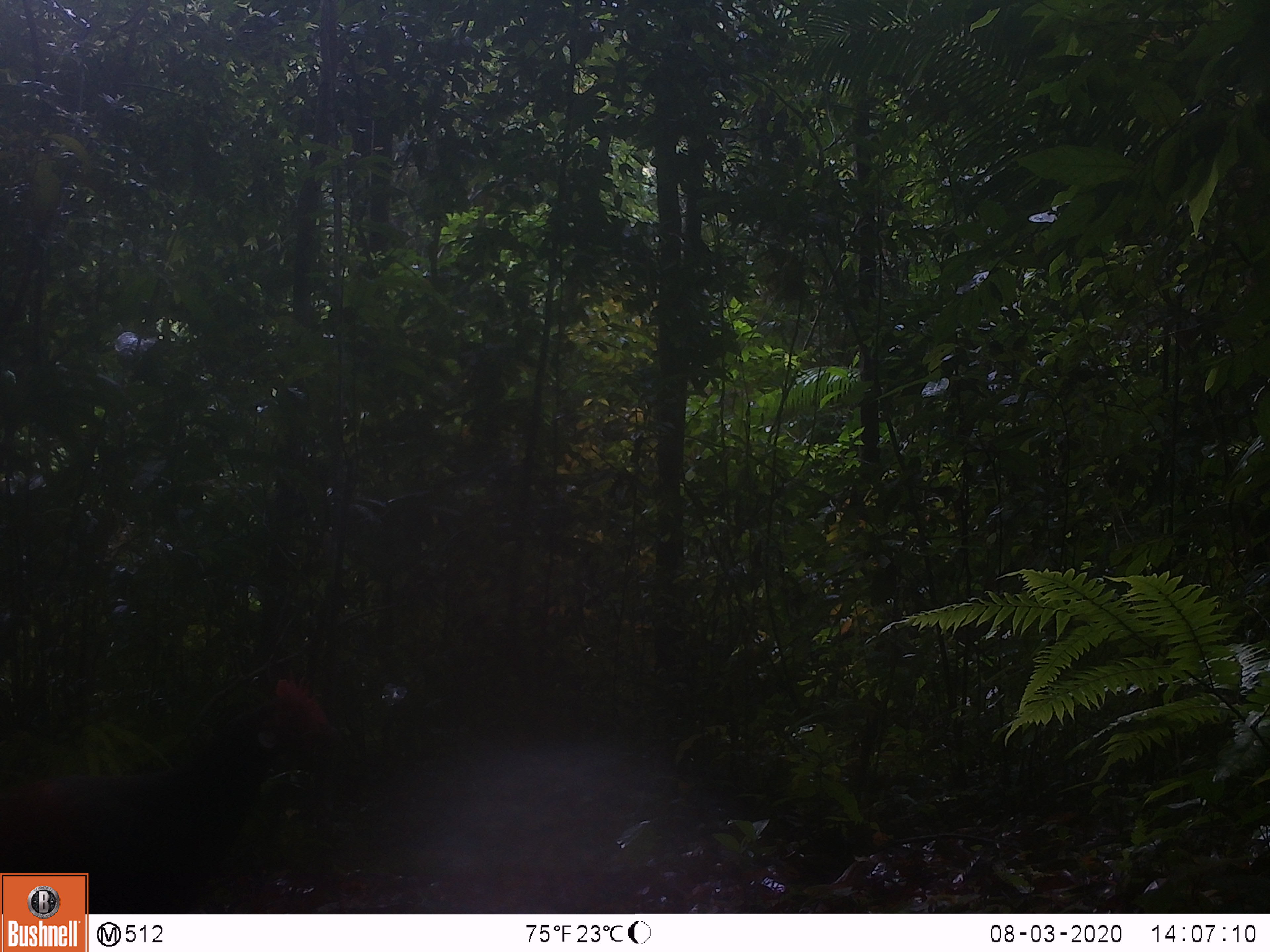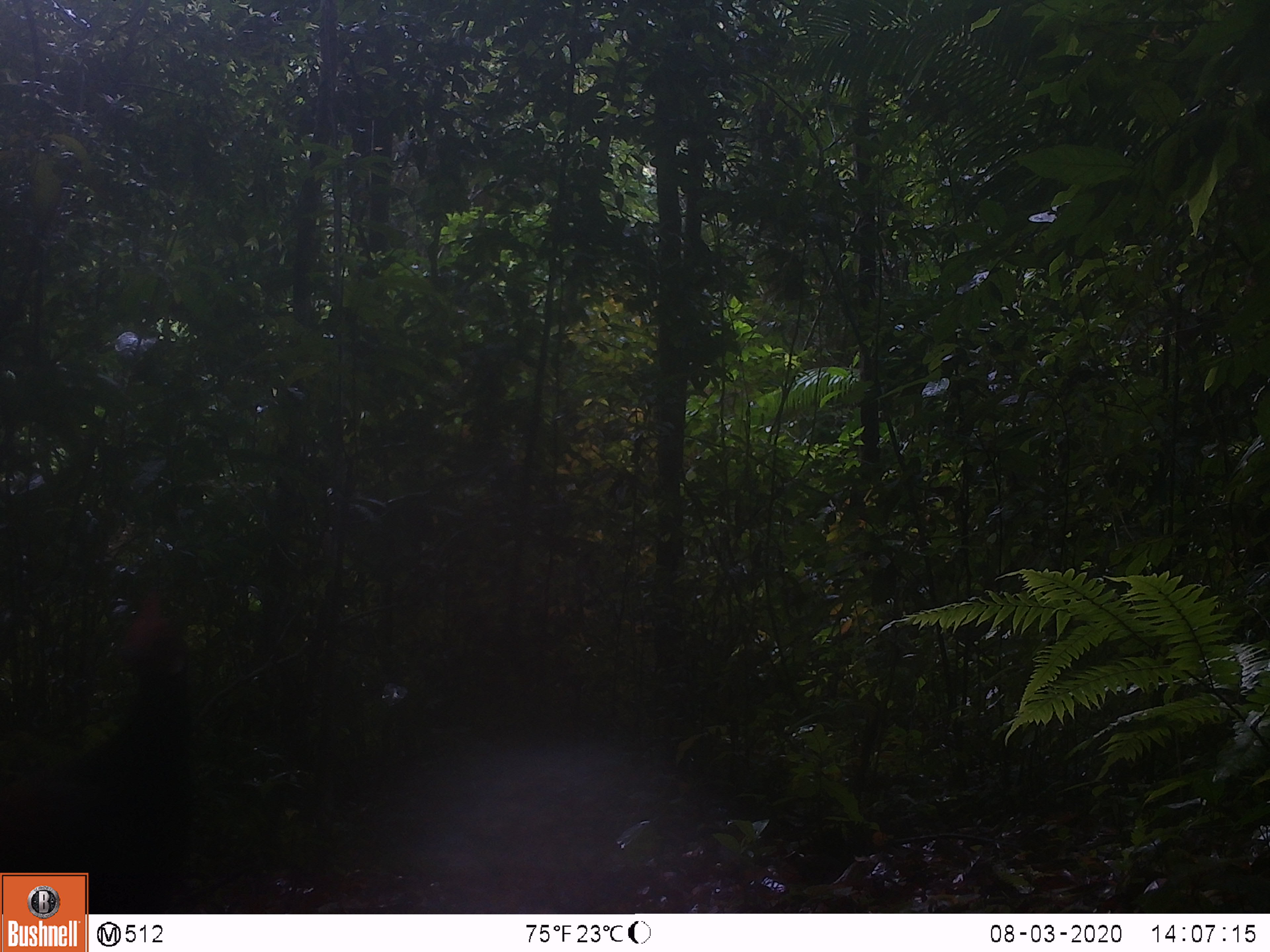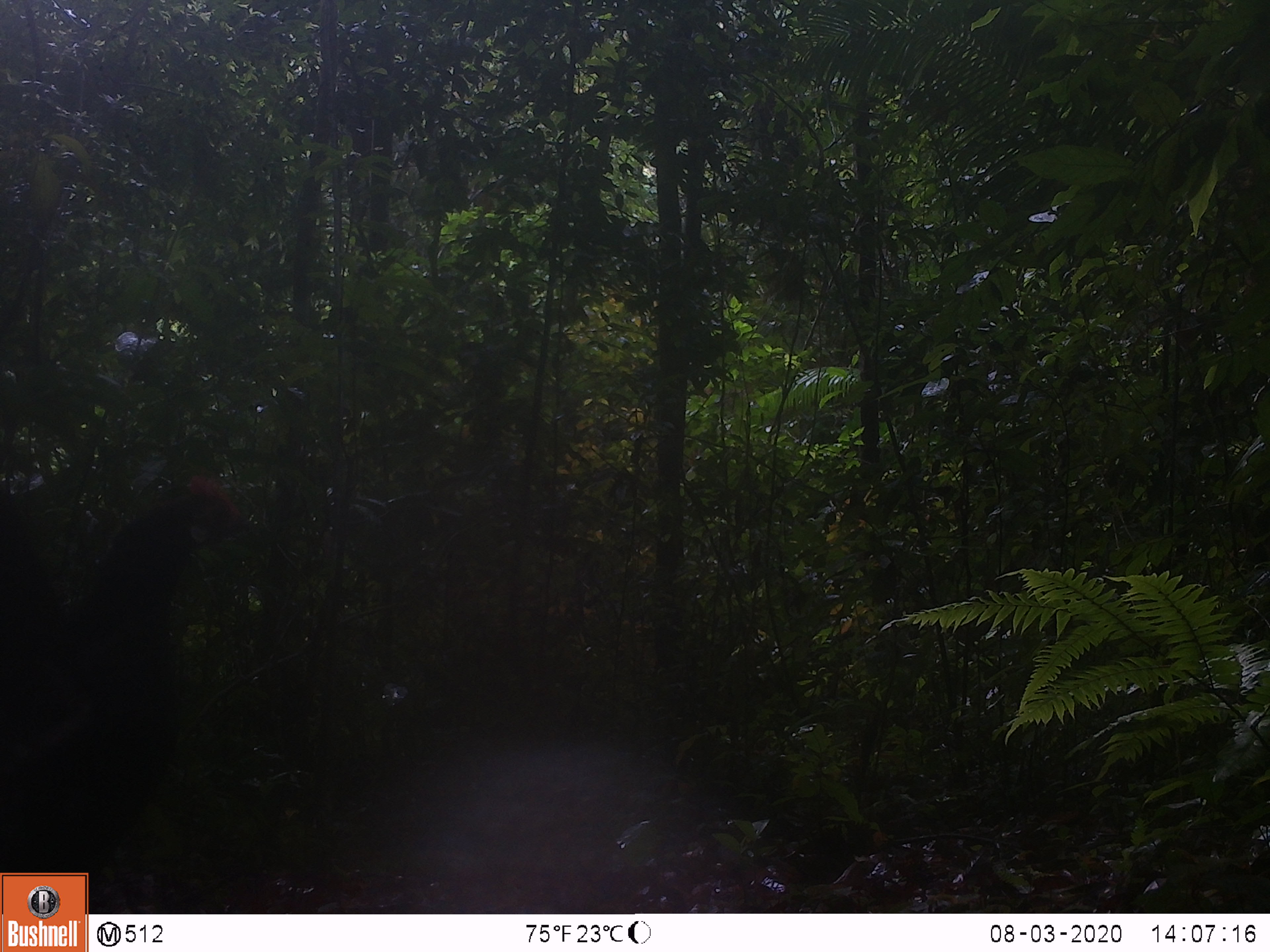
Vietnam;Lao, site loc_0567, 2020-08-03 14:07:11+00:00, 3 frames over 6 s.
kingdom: Animalia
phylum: Chordata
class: Aves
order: Galliformes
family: Phasianidae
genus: Gallus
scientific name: Gallus gallus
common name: red junglefowl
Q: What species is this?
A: Red junglefowl (Gallus gallus).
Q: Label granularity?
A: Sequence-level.